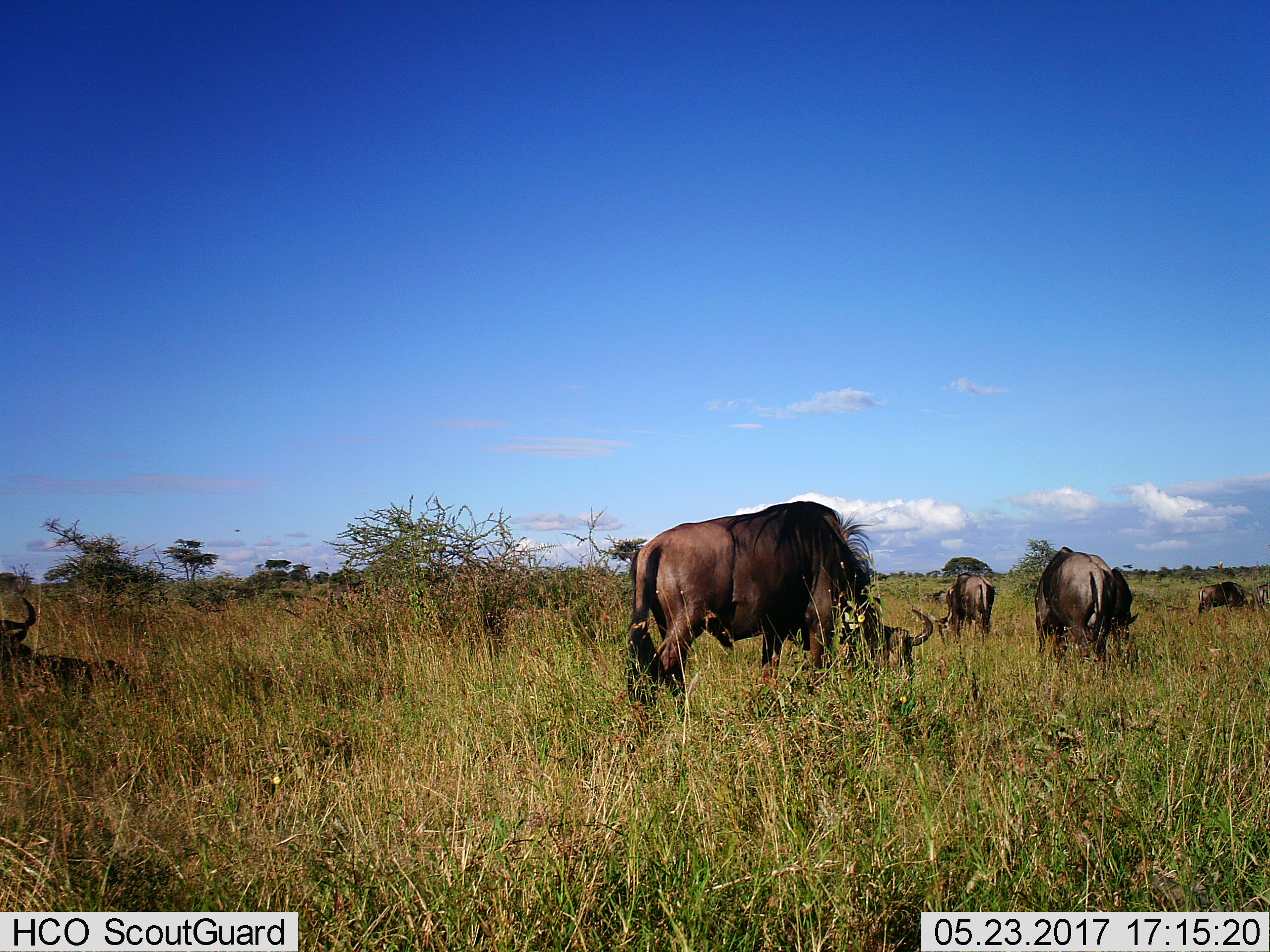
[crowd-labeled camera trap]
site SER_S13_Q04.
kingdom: Animalia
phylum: Chordata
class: Mammalia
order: Artiodactyla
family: Bovidae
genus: Connochaetes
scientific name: Connochaetes taurinus taurinus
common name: blue wildebeest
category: wildebeestblue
Wildebeestblue (blue wildebeest) (Connochaetes taurinus taurinus), count 6. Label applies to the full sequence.